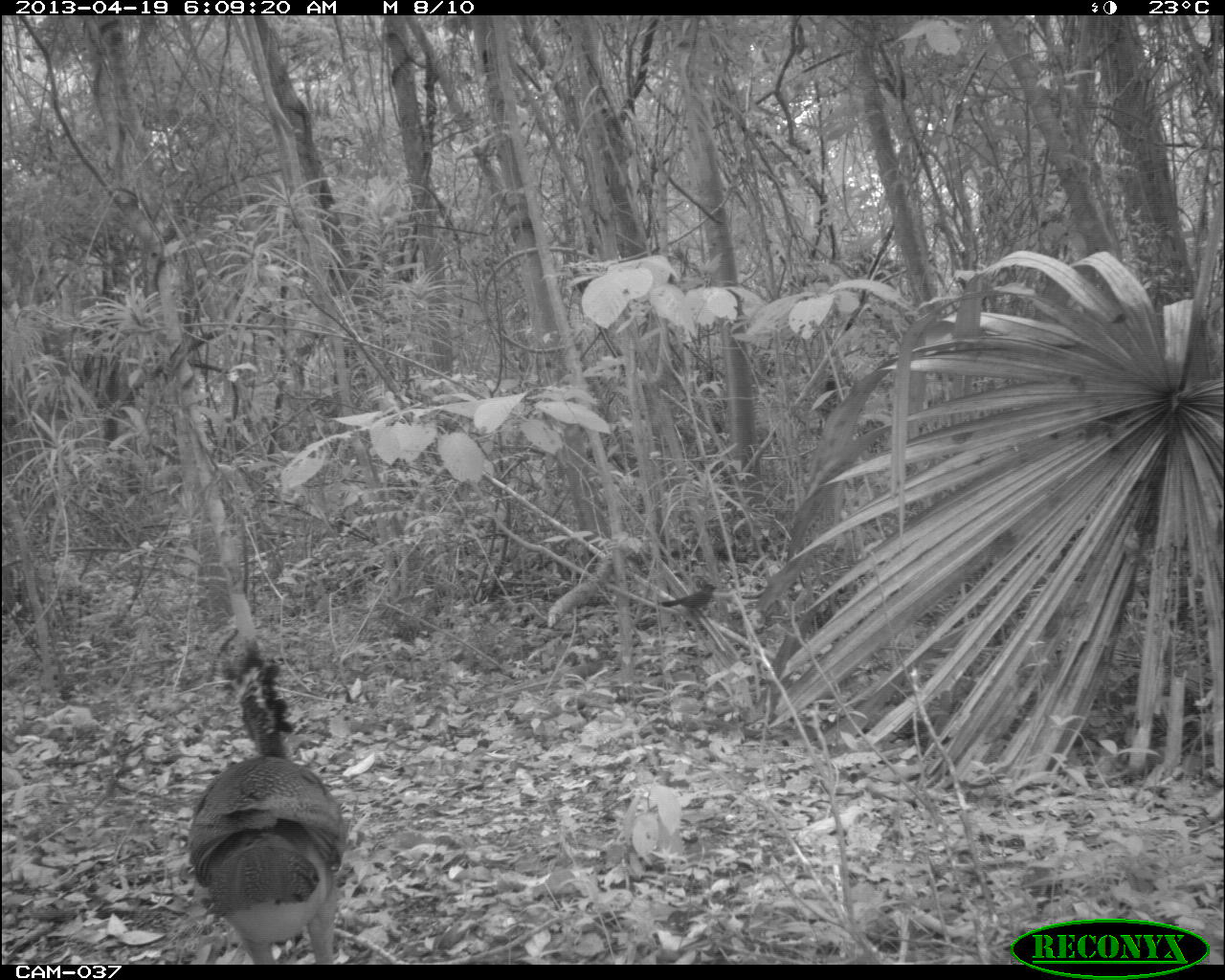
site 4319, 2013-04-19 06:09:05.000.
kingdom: Animalia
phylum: Chordata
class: Aves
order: Galliformes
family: Cracidae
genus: Crax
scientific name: Crax rubra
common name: great curassow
Crax rubra (great curassow), count 1, sex female.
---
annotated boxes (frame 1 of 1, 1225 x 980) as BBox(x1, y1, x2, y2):
crax rubra: BBox(185, 635, 351, 964); BBox(661, 583, 721, 619)